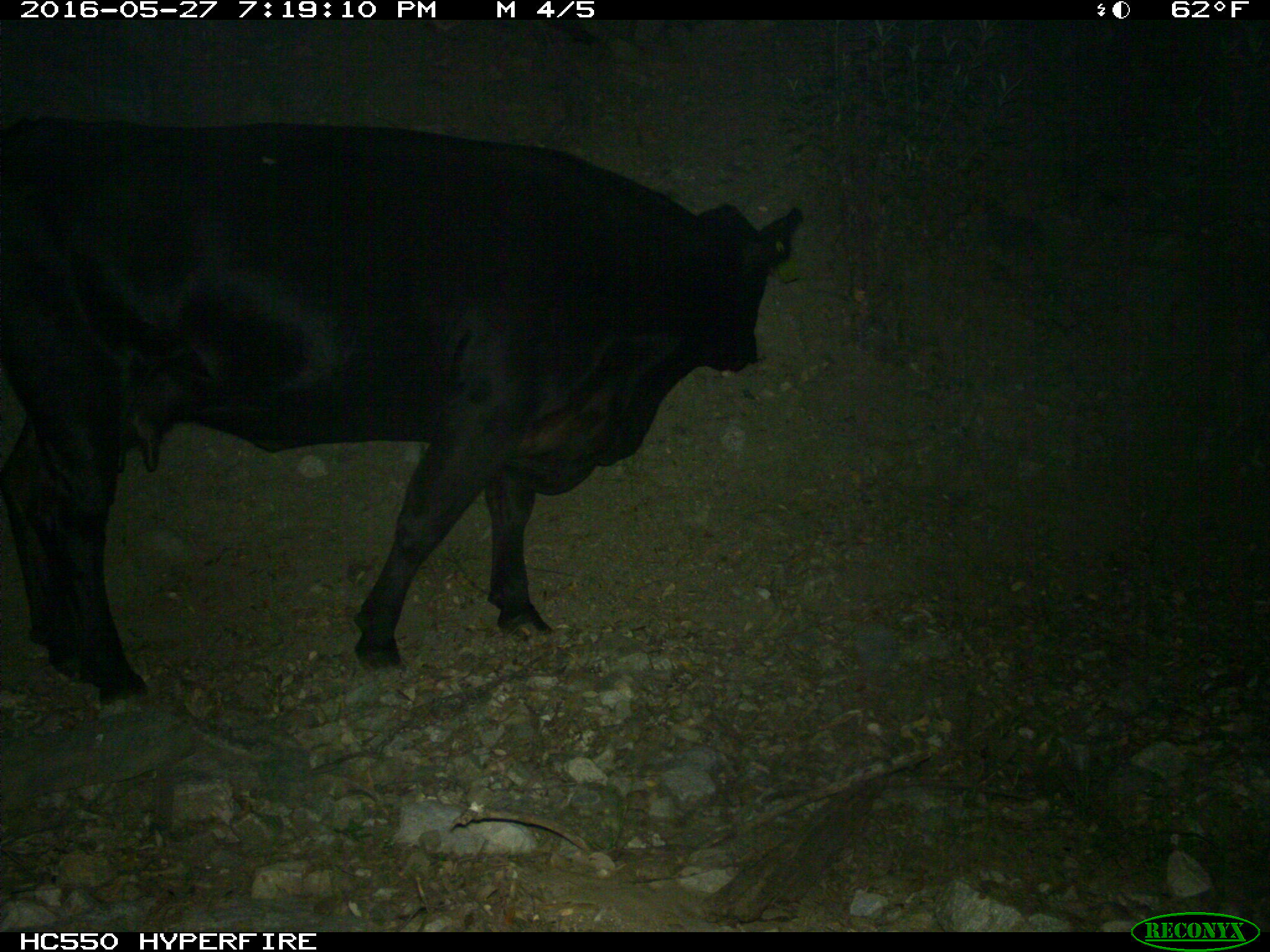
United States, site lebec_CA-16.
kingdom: Animalia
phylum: Chordata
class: Mammalia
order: Artiodactyla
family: Bovidae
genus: Bos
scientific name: Bos taurus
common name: domestic cow